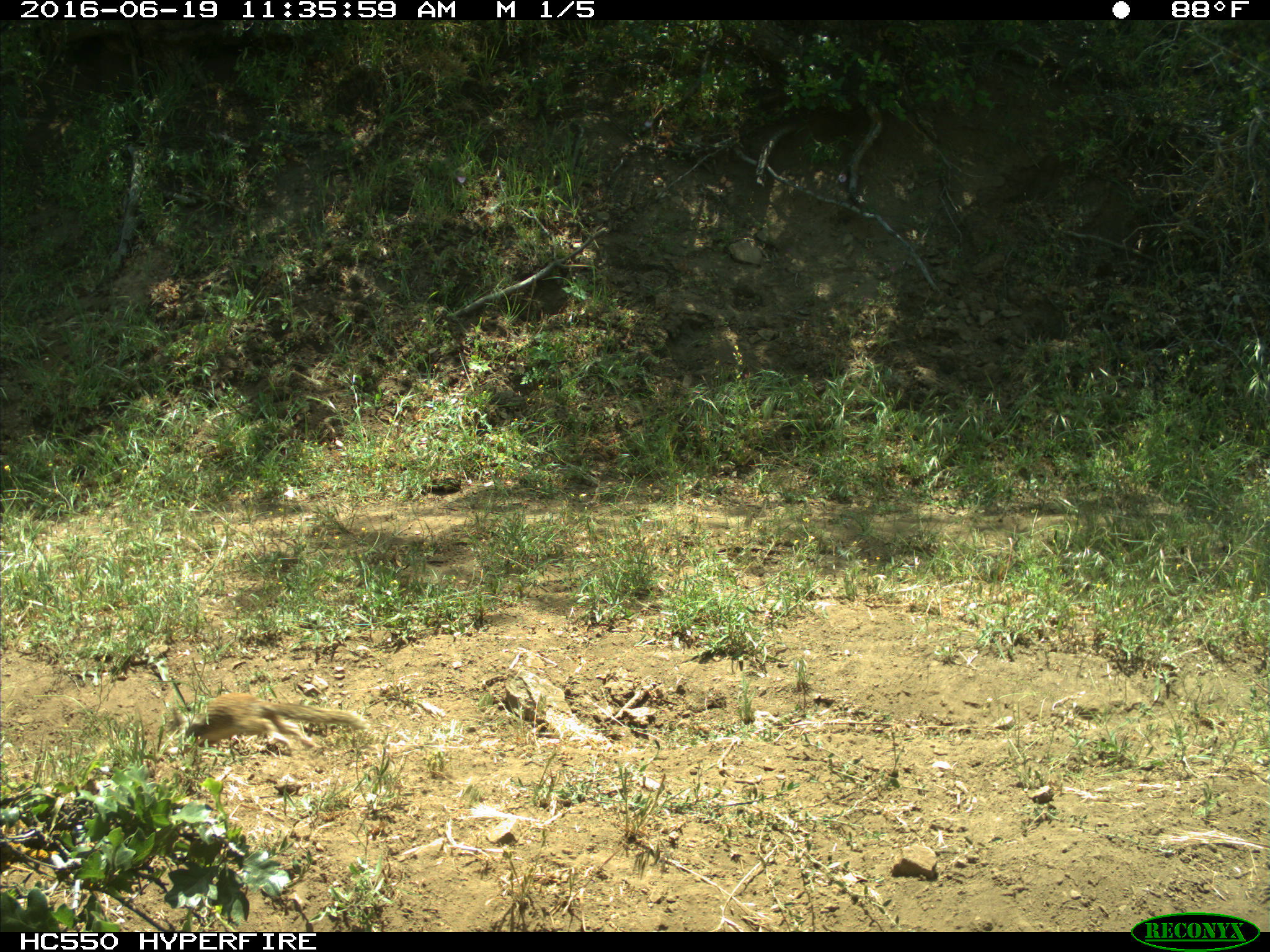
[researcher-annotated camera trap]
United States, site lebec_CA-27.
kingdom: Animalia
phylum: Chordata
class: Mammalia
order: Rodentia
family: Sciuridae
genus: Otospermophilus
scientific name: Otospermophilus beecheyi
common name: california ground squirrel